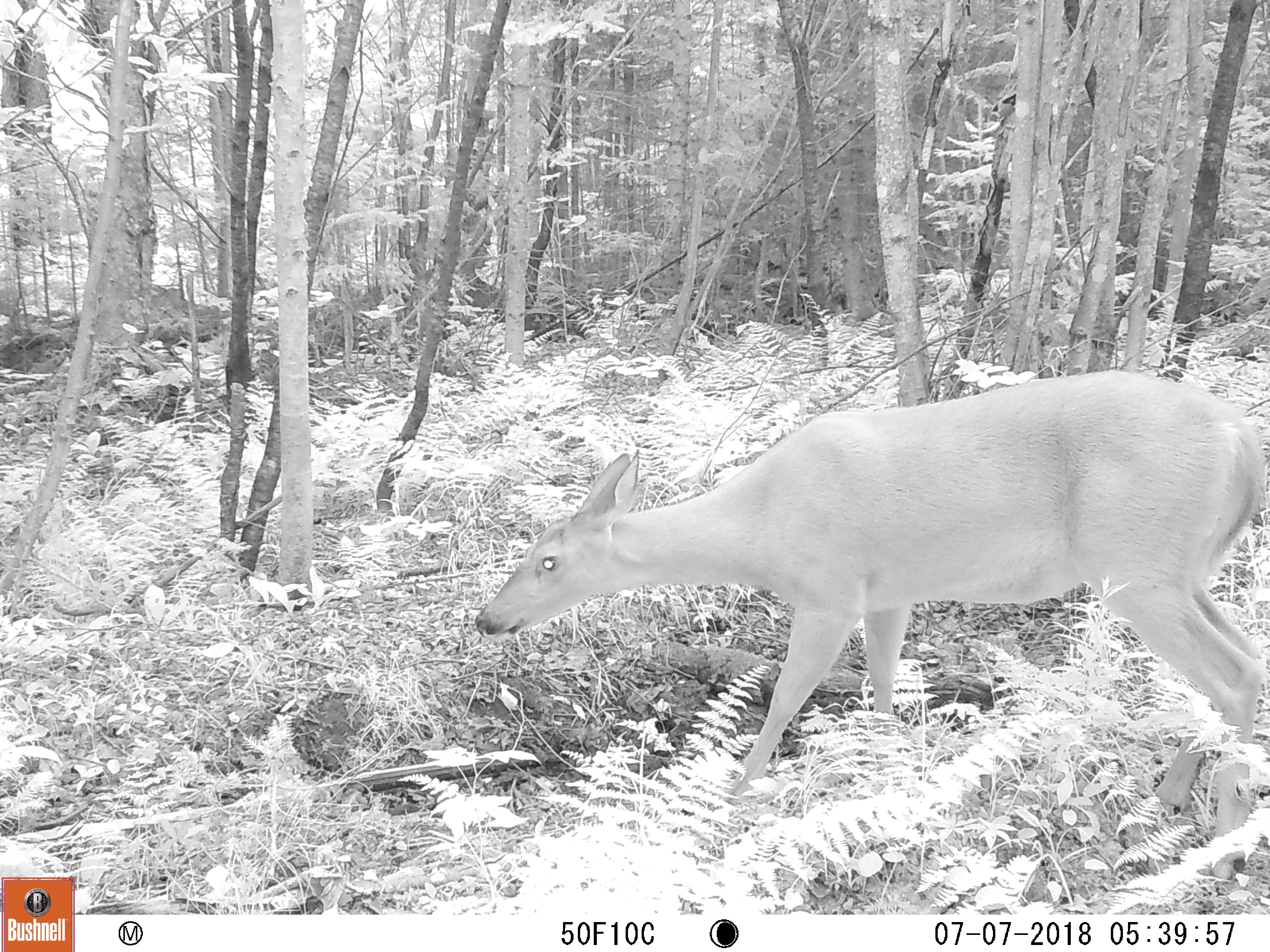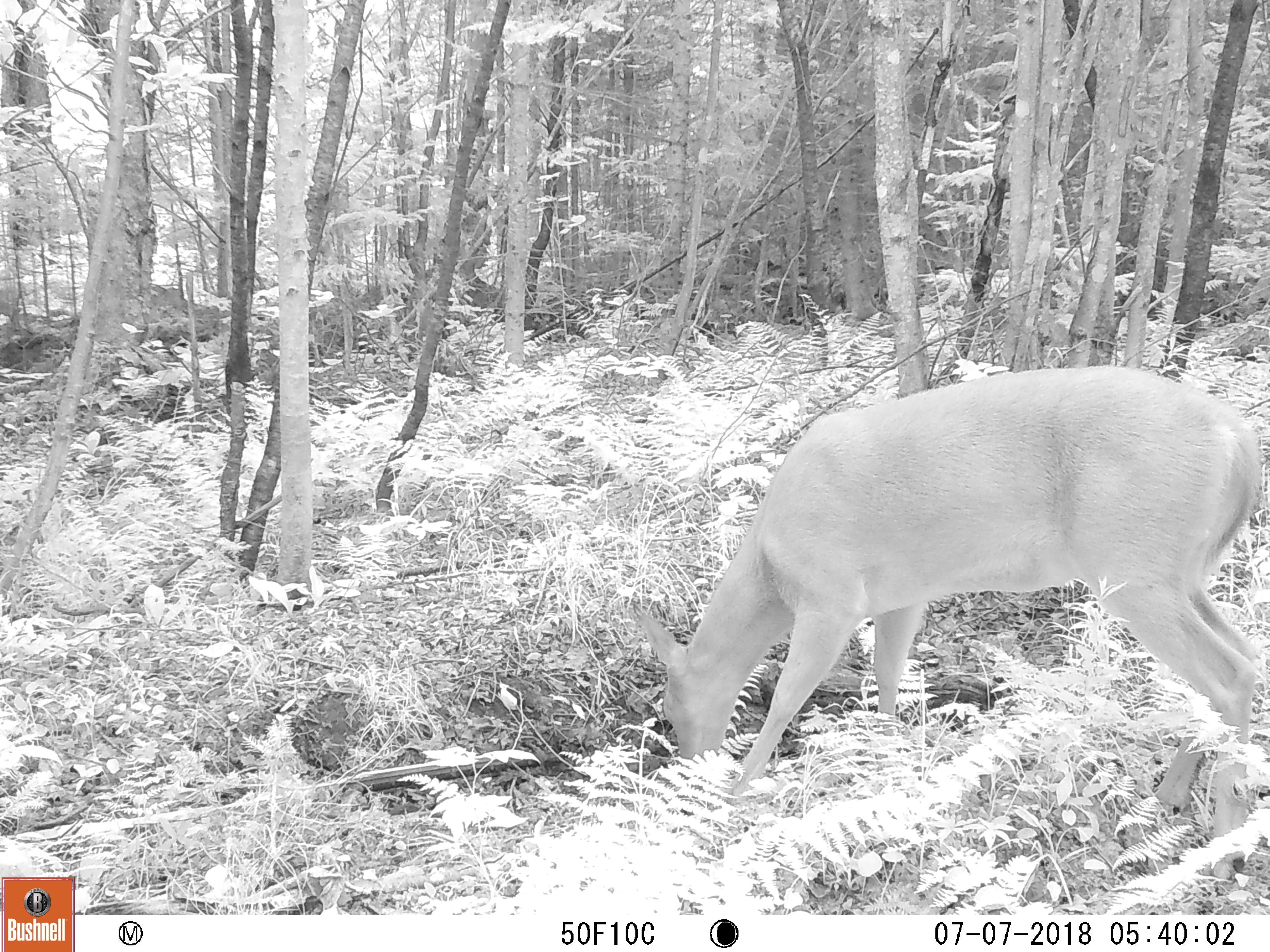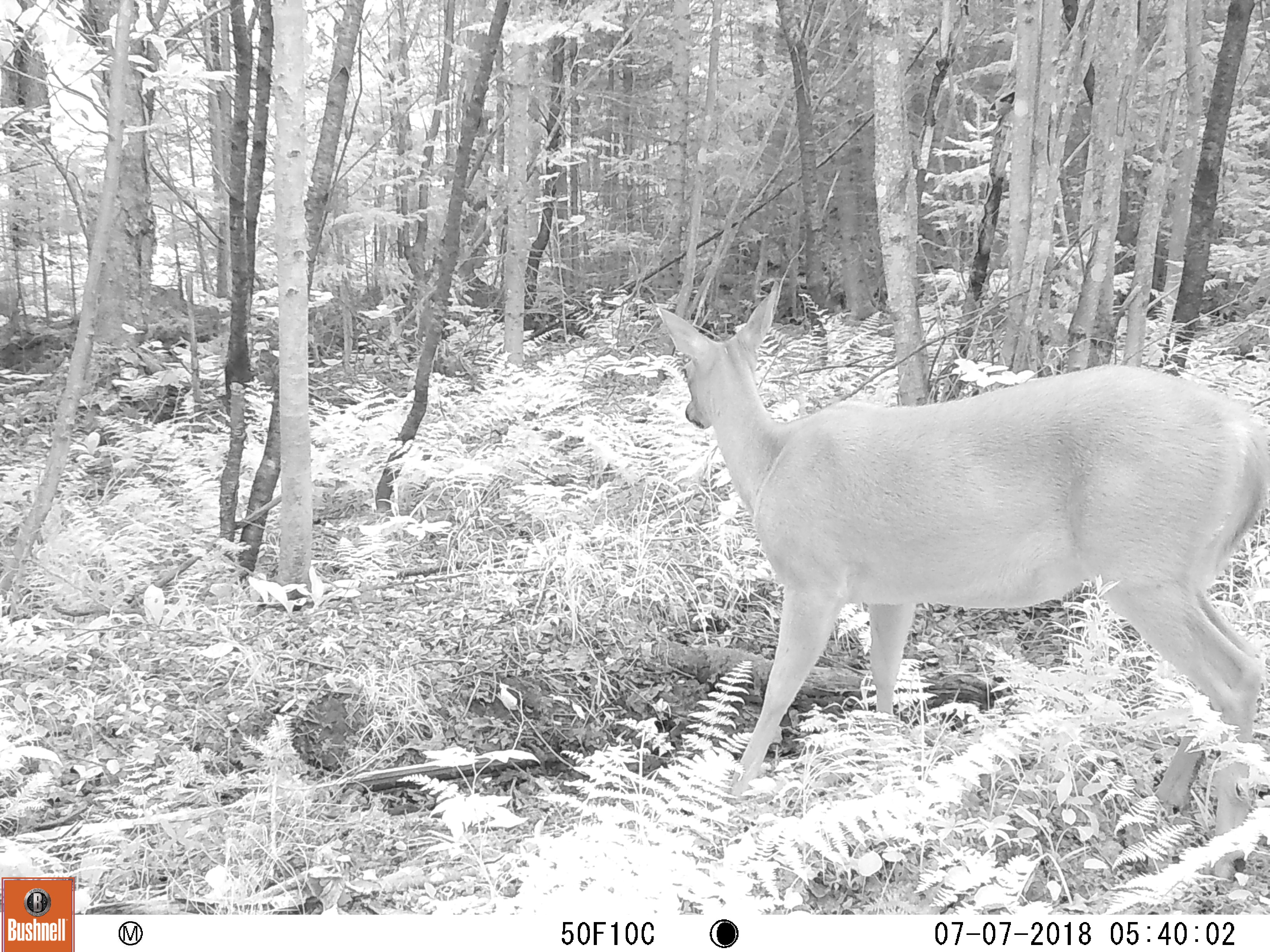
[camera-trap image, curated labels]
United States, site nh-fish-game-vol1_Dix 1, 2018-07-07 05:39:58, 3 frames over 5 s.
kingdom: Animalia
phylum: Chordata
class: Mammalia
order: Artiodactyla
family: Cervidae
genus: Odocoileus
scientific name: Odocoileus virginianus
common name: white-tailed deer